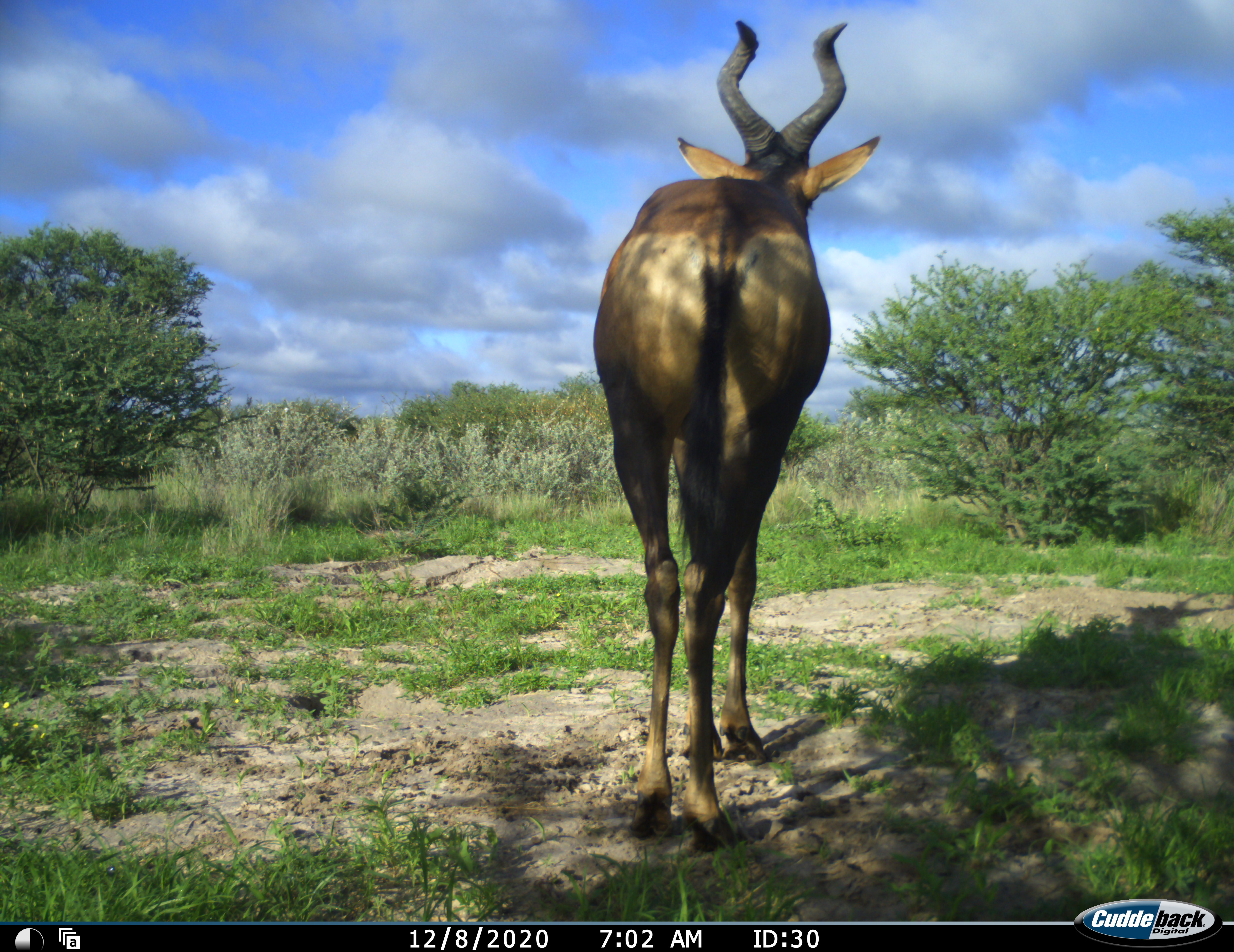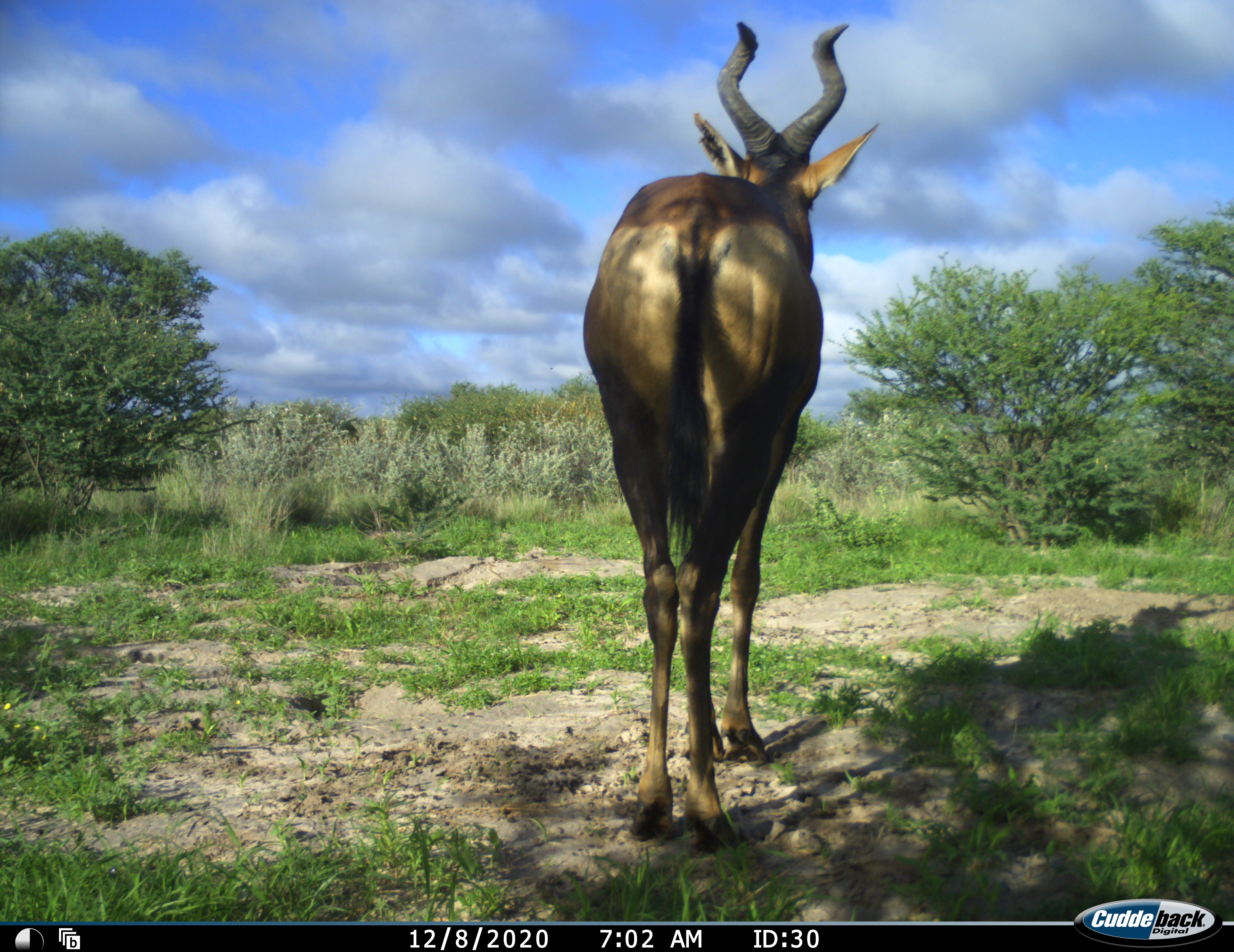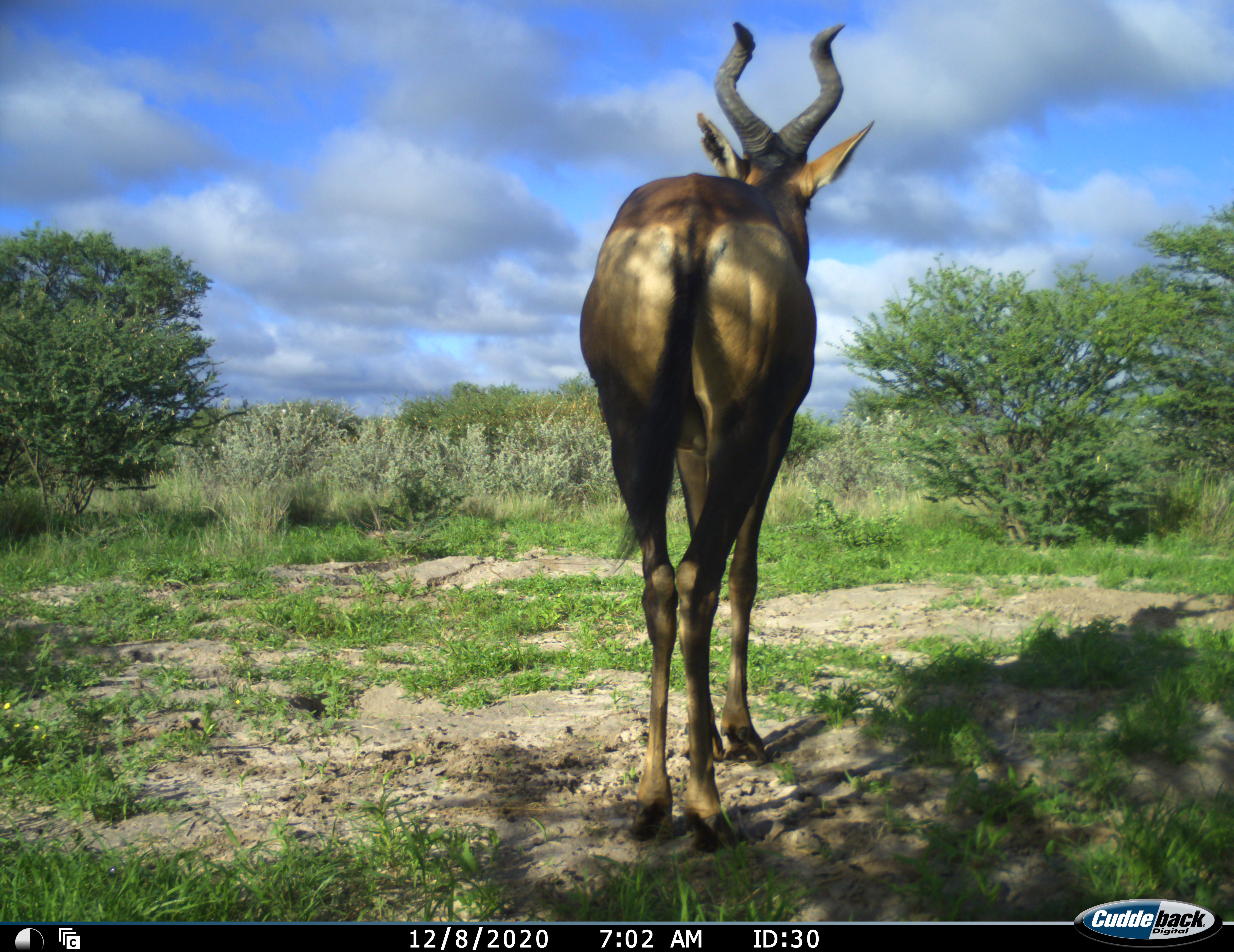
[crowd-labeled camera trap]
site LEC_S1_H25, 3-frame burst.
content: unidentified animal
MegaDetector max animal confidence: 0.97